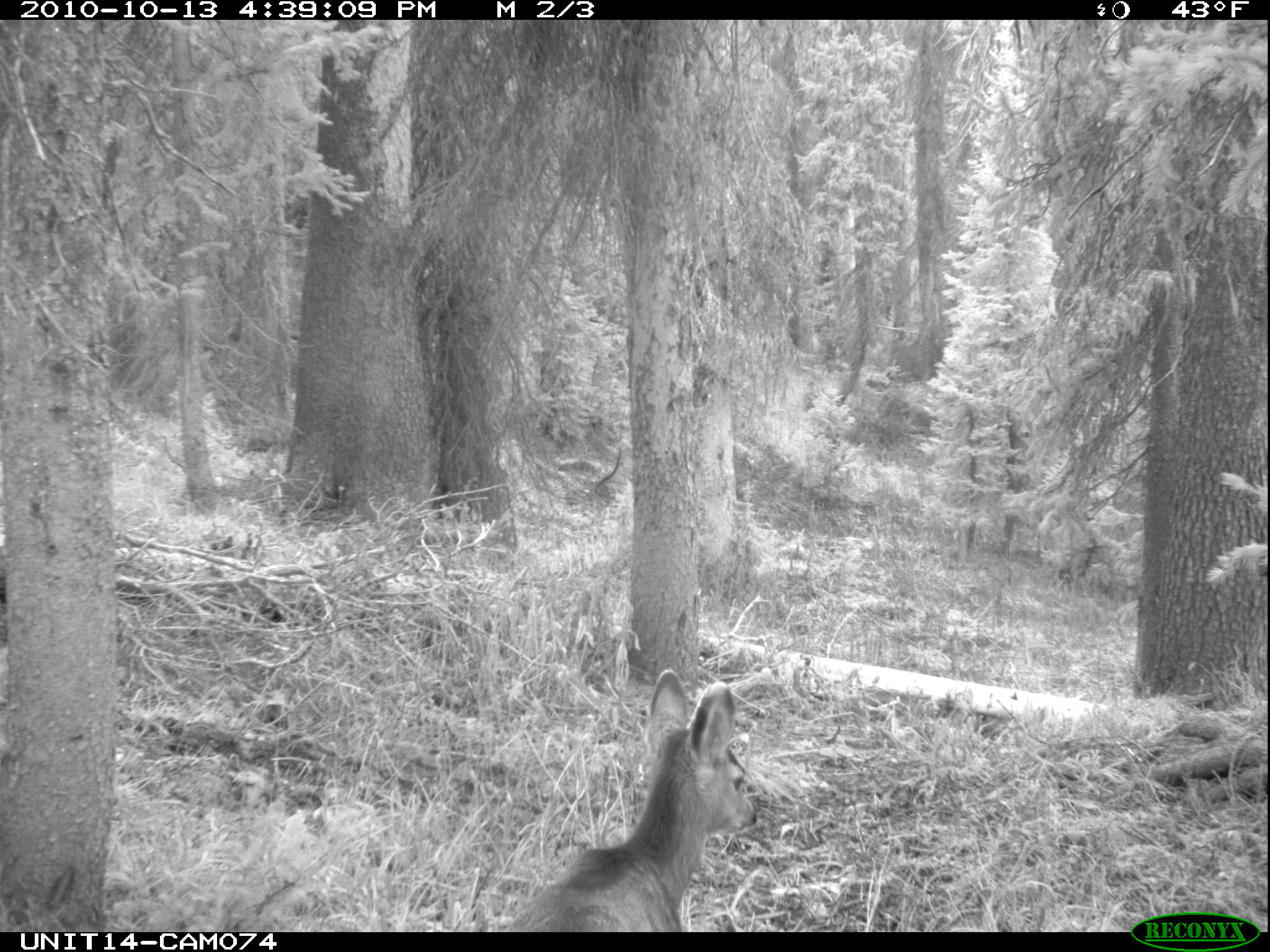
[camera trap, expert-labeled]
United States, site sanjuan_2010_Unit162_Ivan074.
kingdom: Animalia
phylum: Chordata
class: Mammalia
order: Artiodactyla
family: Cervidae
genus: Odocoileus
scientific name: Odocoileus hemionus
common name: mule deer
Odocoileus hemionus (mule deer).